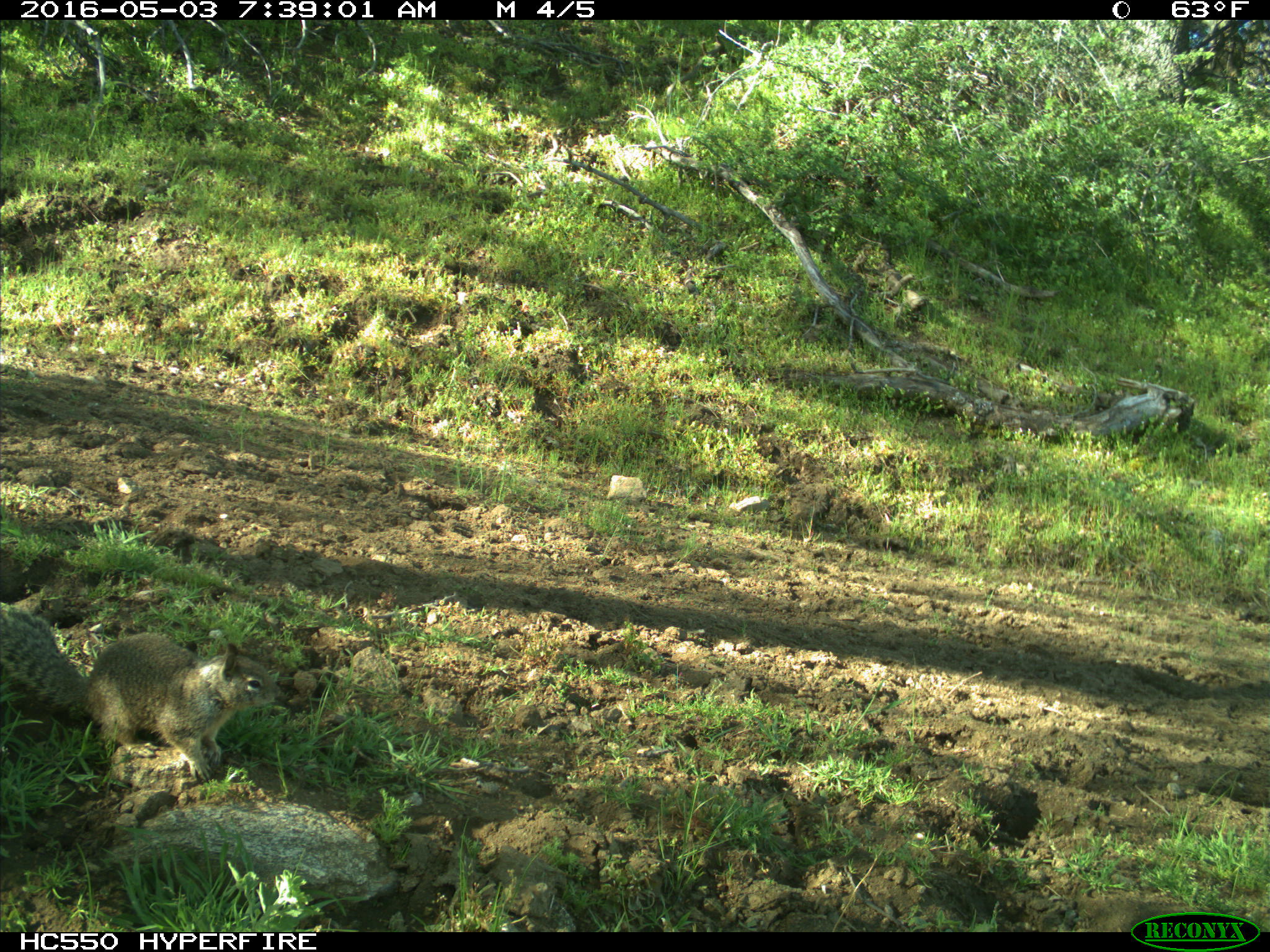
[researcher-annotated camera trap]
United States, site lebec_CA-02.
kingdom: Animalia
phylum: Chordata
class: Mammalia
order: Rodentia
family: Sciuridae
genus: Otospermophilus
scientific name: Otospermophilus beecheyi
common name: california ground squirrel